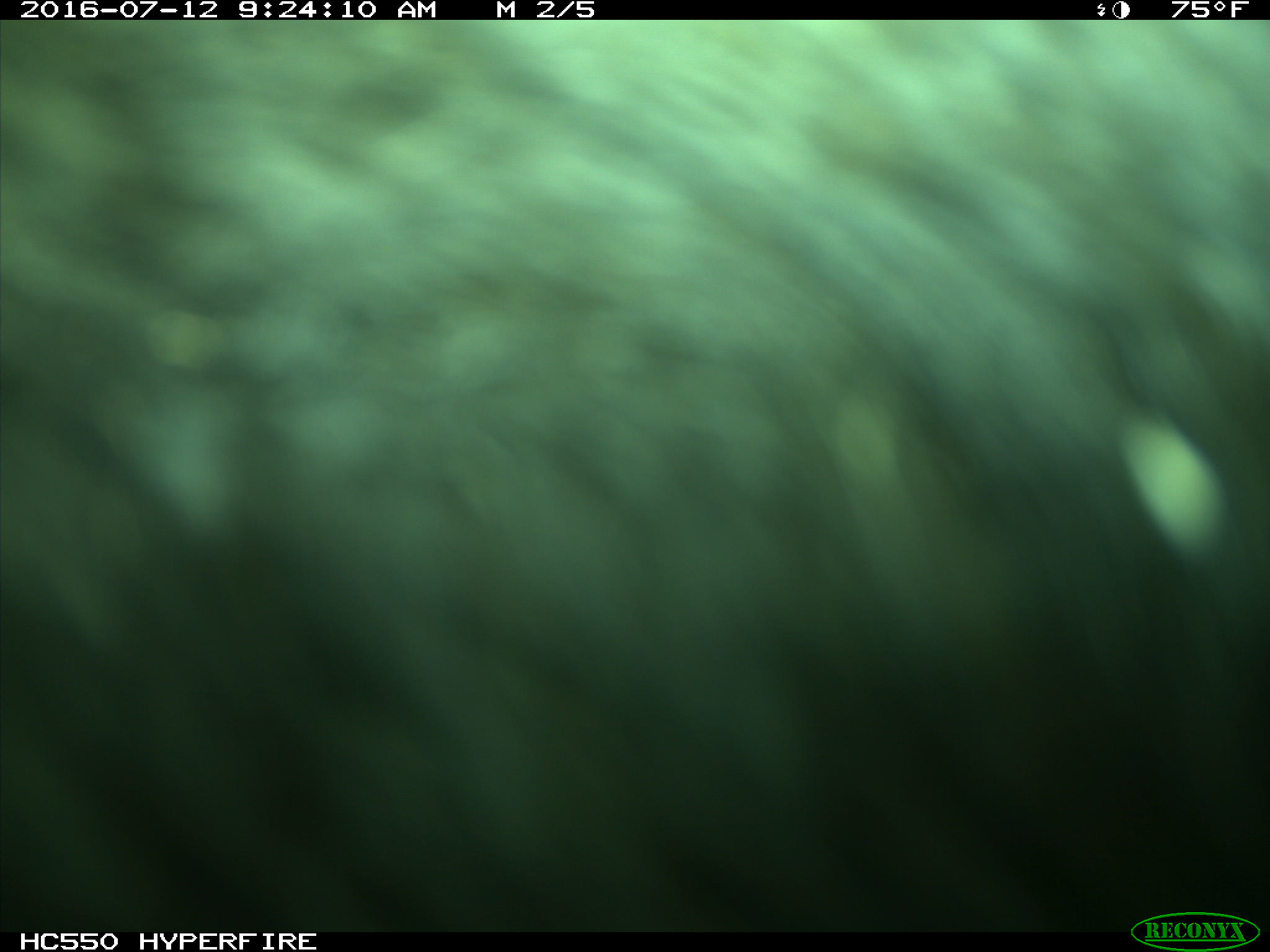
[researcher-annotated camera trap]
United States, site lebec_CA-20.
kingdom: Animalia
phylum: Chordata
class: Mammalia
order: Artiodactyla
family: Bovidae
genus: Bos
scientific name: Bos taurus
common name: domestic cow